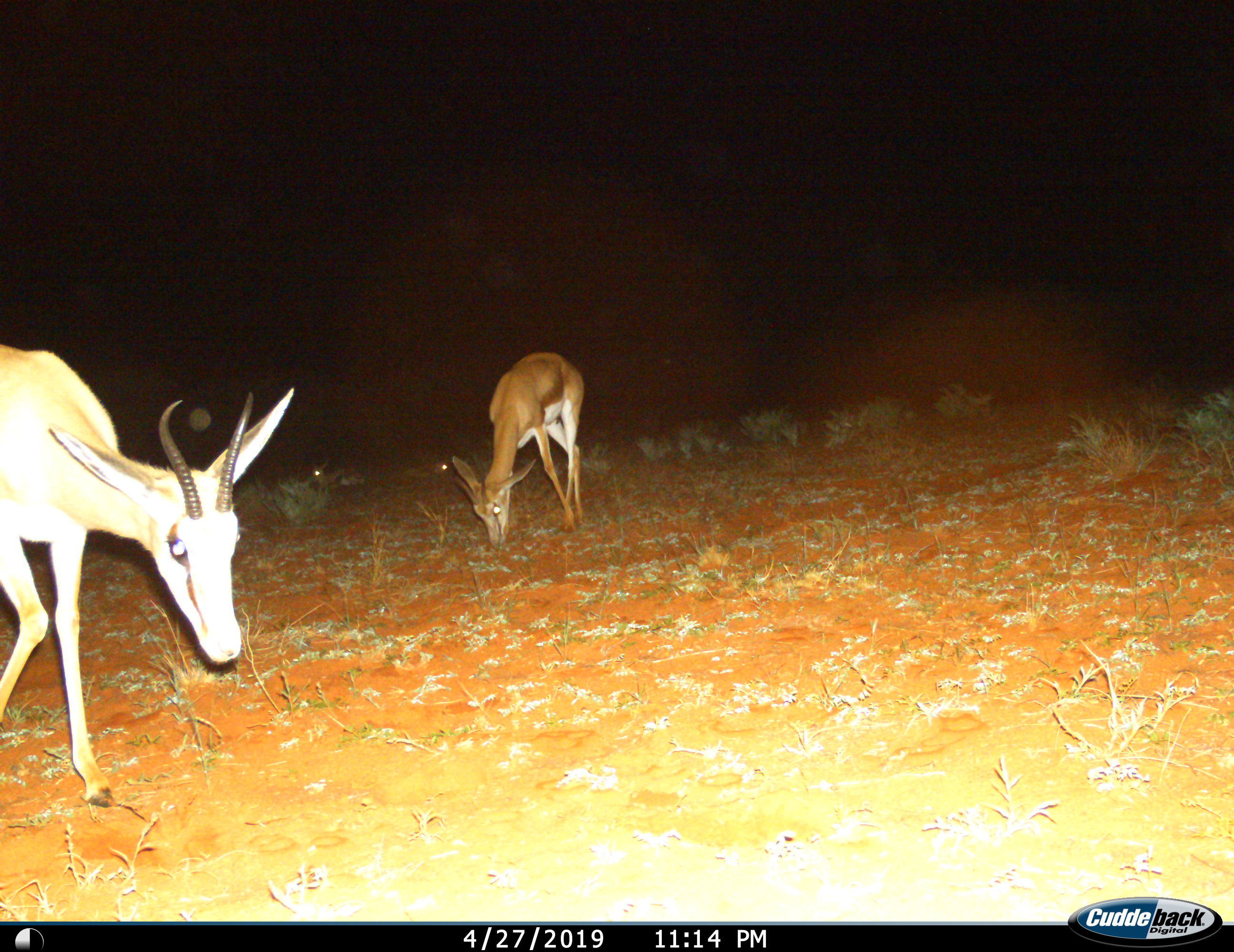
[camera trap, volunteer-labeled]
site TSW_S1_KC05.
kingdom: Animalia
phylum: Chordata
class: Mammalia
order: Artiodactyla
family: Bovidae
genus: Antidorcas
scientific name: Antidorcas marsupialis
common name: springbok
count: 2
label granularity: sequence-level